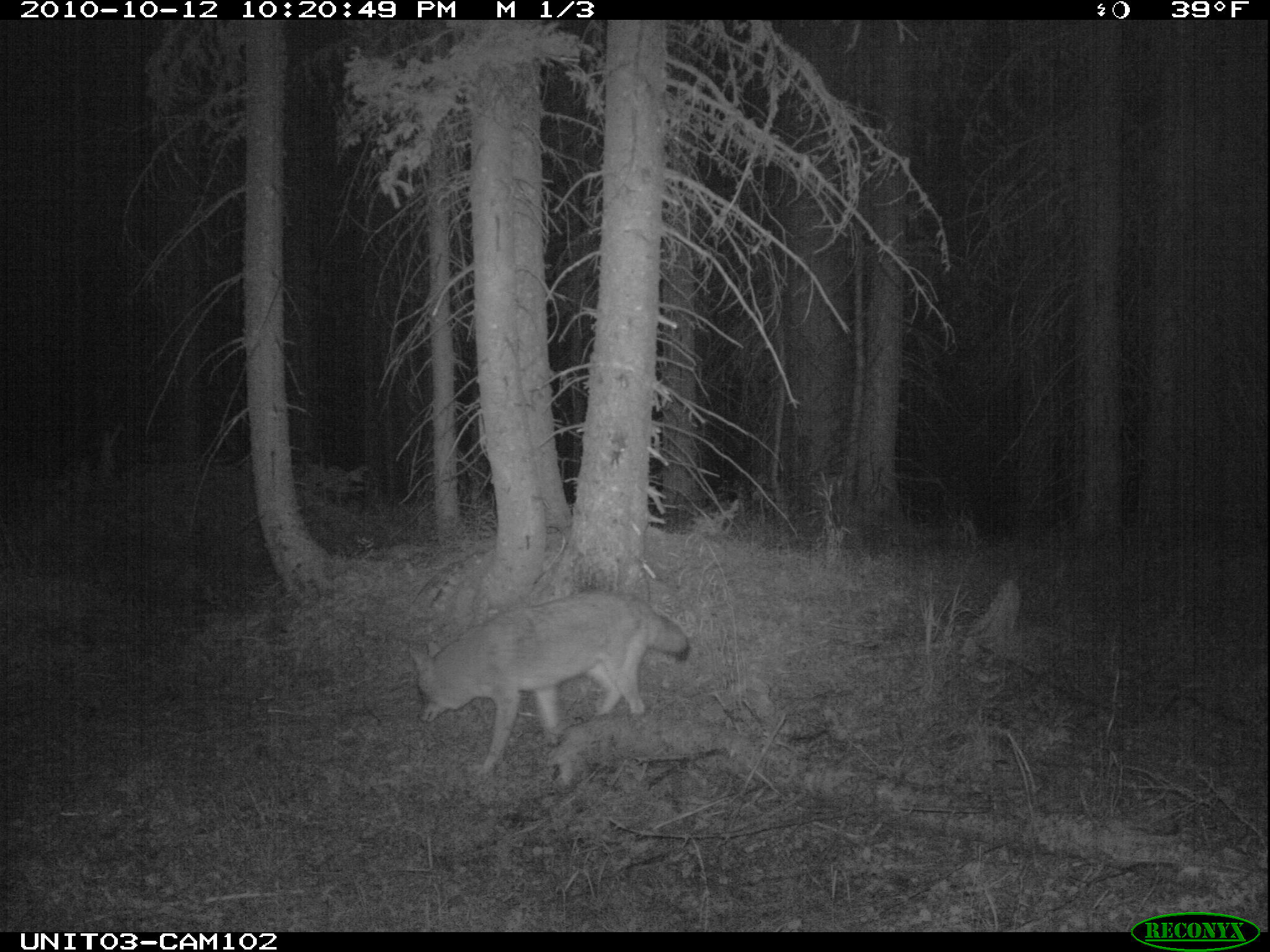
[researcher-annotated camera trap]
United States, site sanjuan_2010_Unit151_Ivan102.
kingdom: Animalia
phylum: Chordata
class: Mammalia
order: Carnivora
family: Canidae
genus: Canis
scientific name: Canis latrans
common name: coyote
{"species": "Canis latrans (coyote)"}